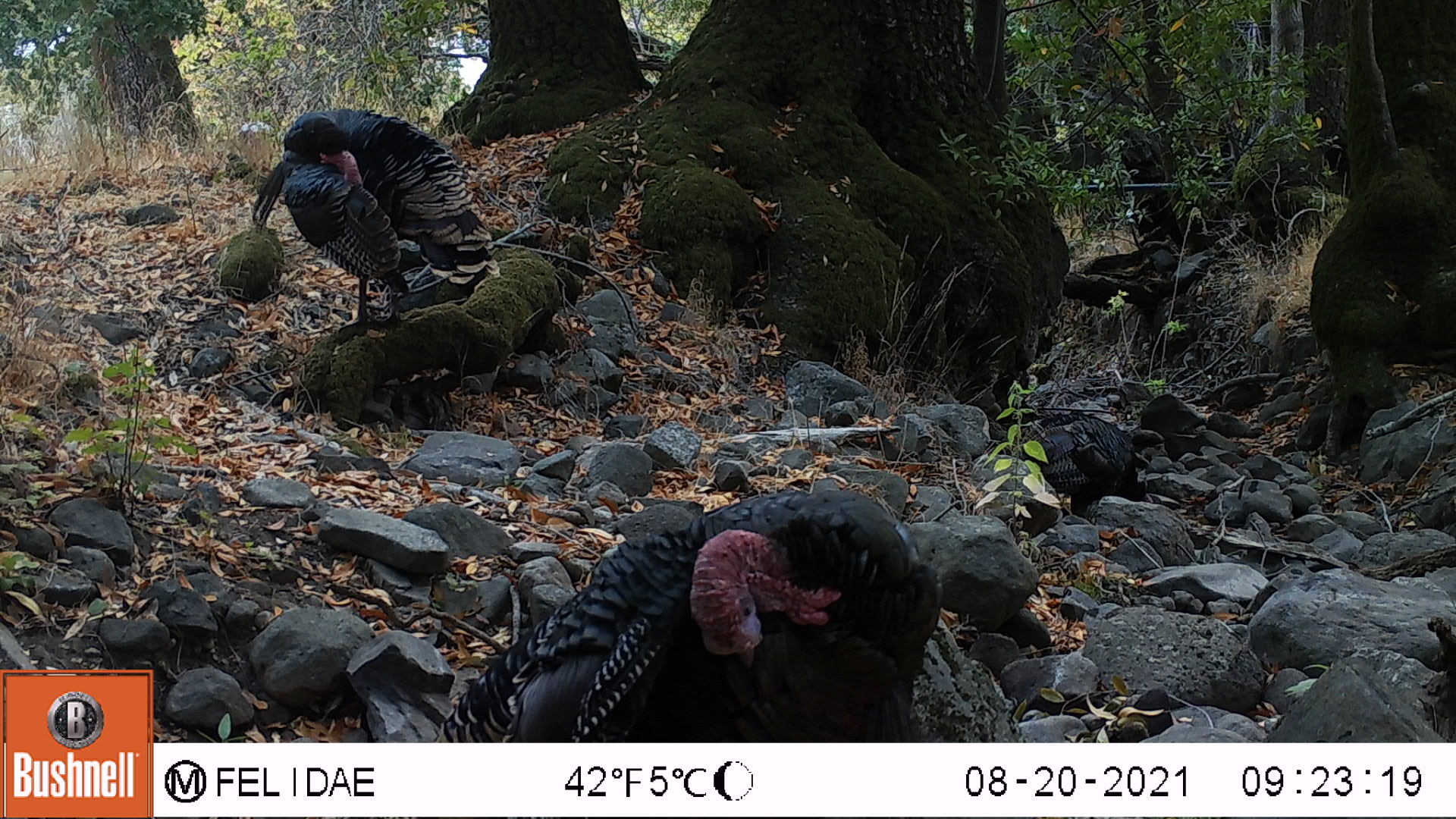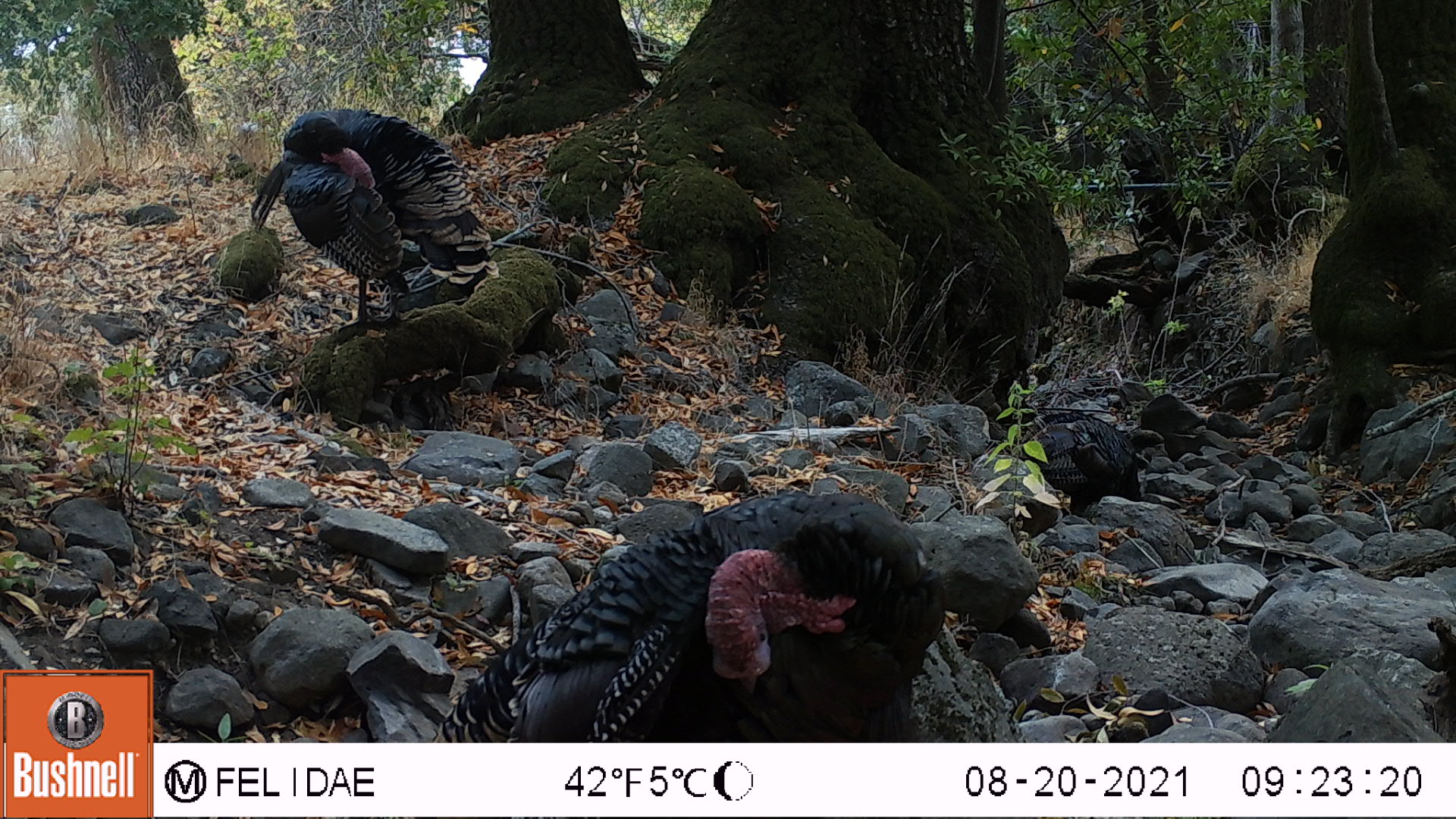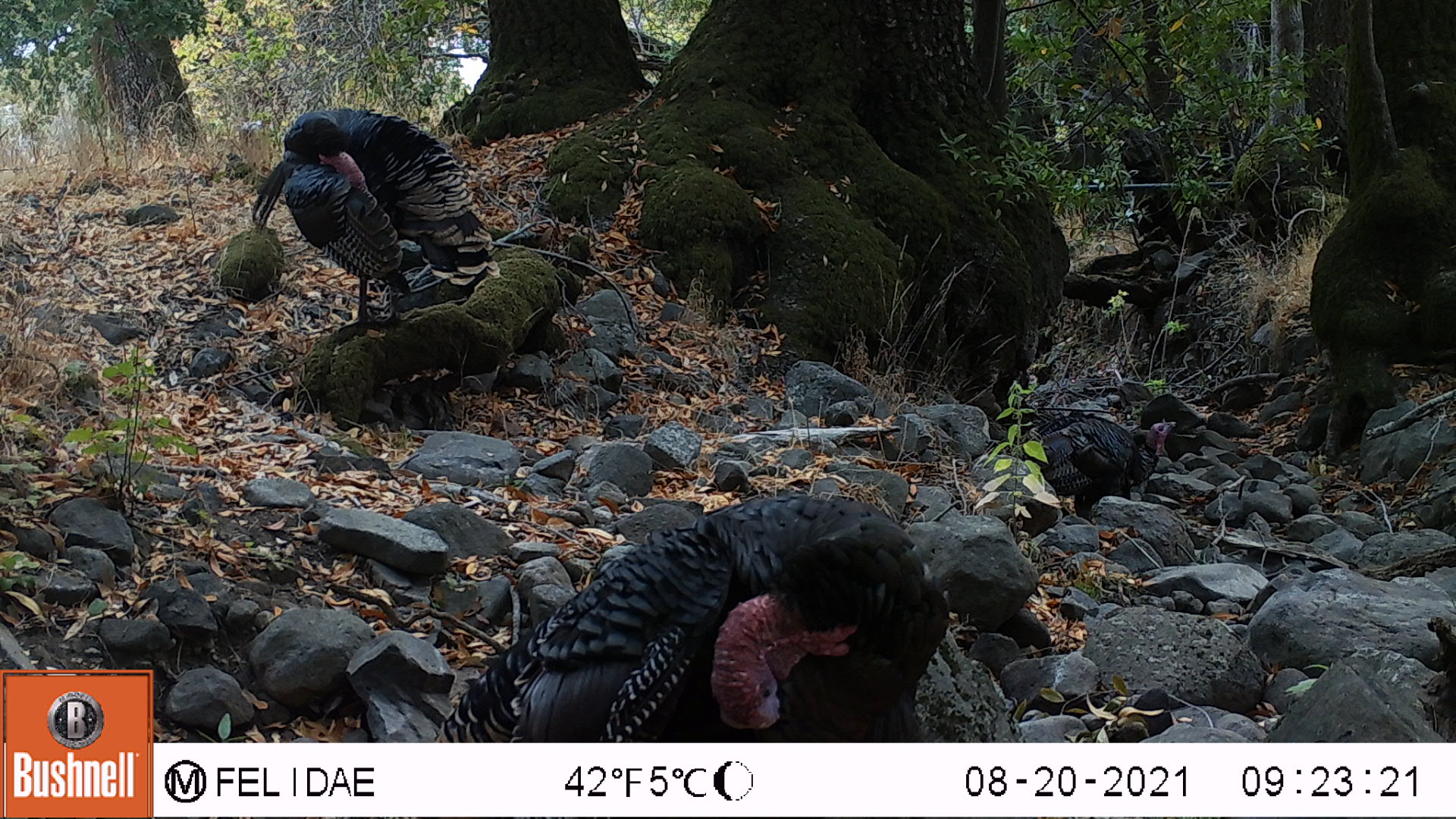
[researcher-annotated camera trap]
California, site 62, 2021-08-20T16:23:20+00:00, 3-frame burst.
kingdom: Animalia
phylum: Chordata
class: Aves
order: Galliformes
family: Phasianidae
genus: Meleagris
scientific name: Meleagris gallopavo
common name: turkey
Turkey (Meleagris gallopavo).